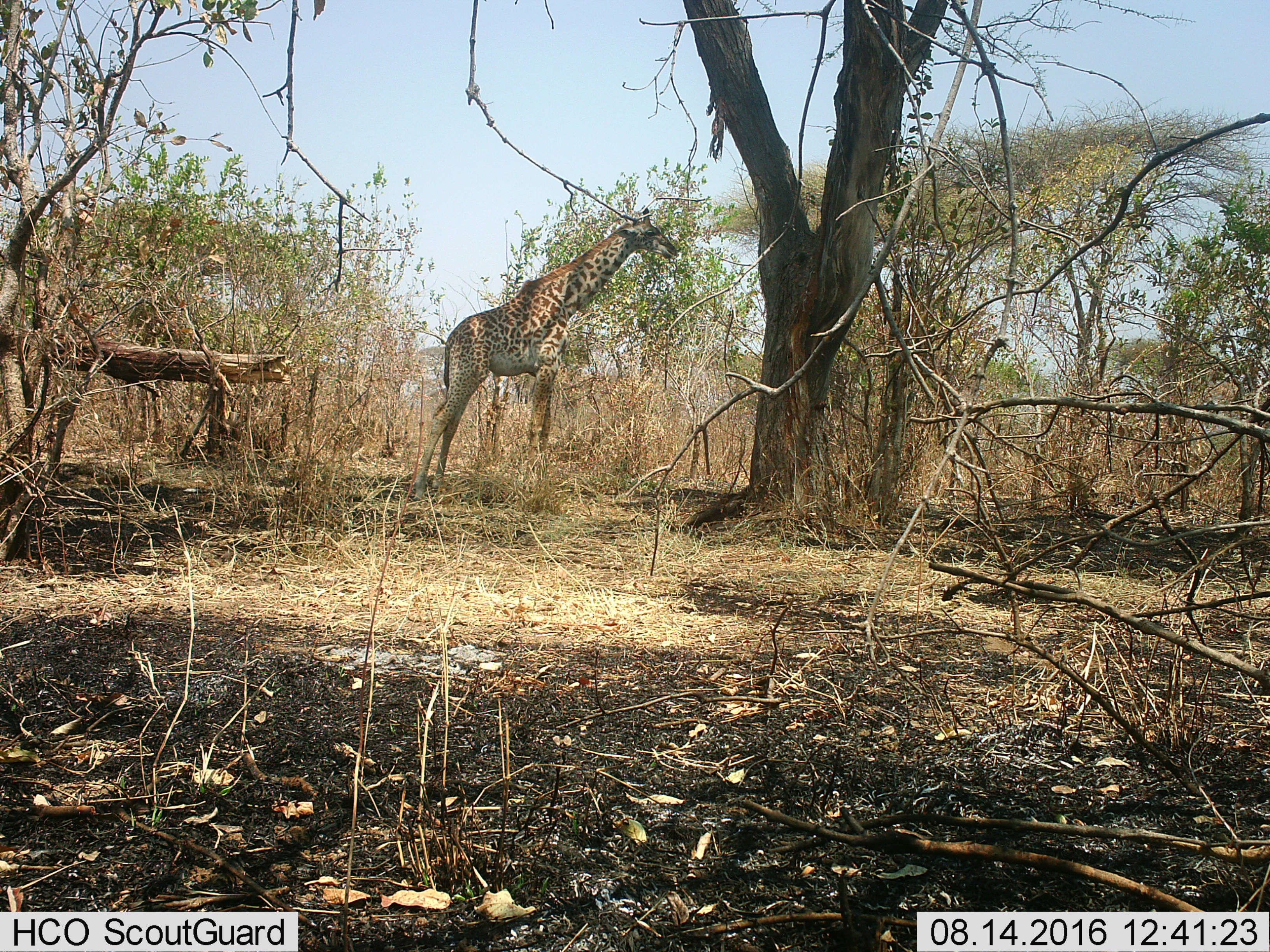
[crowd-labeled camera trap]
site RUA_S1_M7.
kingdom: Animalia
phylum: Chordata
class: Mammalia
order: Artiodactyla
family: Giraffidae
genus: Giraffa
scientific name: Giraffa camelopardalis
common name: giraffe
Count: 1.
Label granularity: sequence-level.